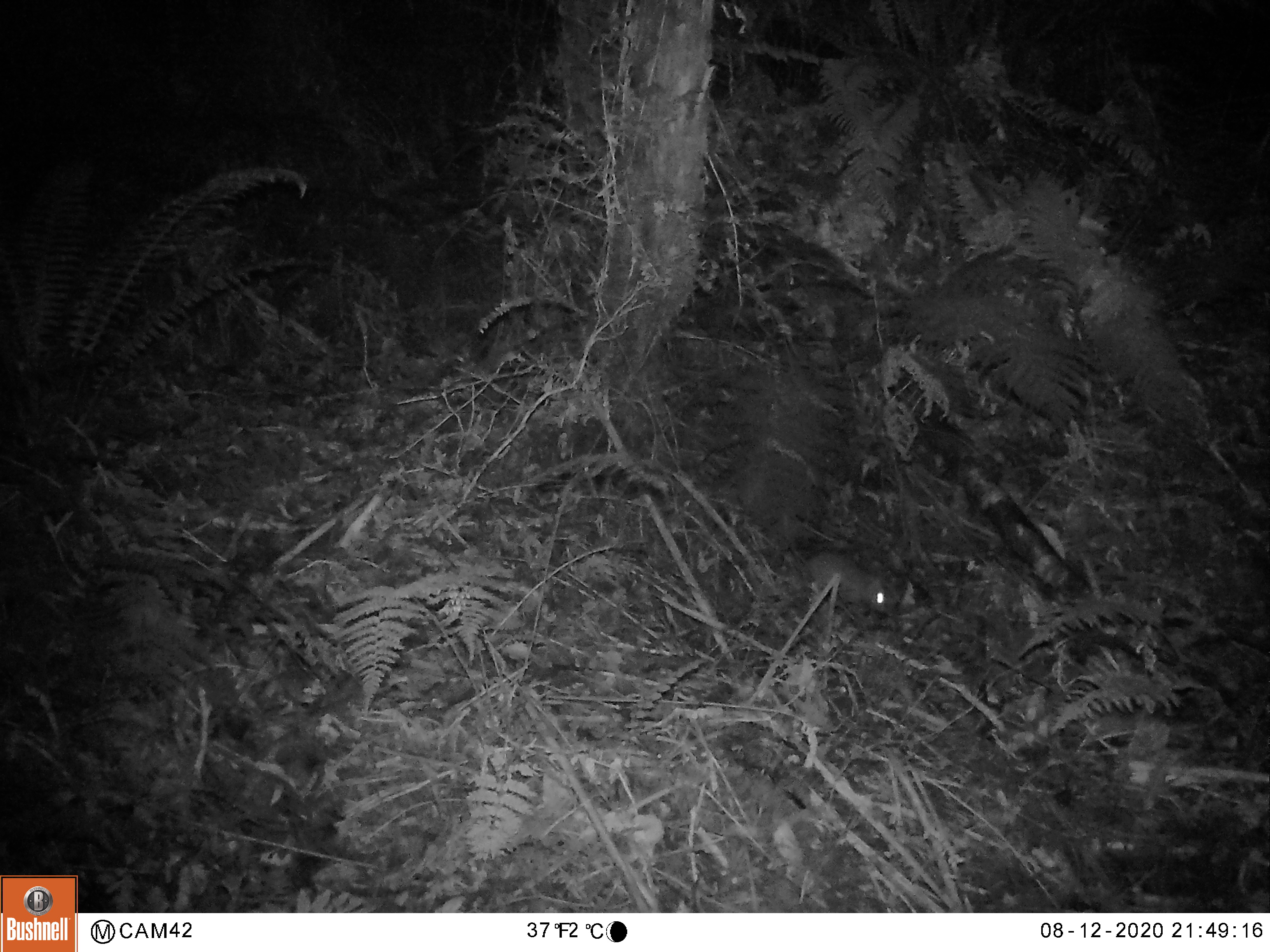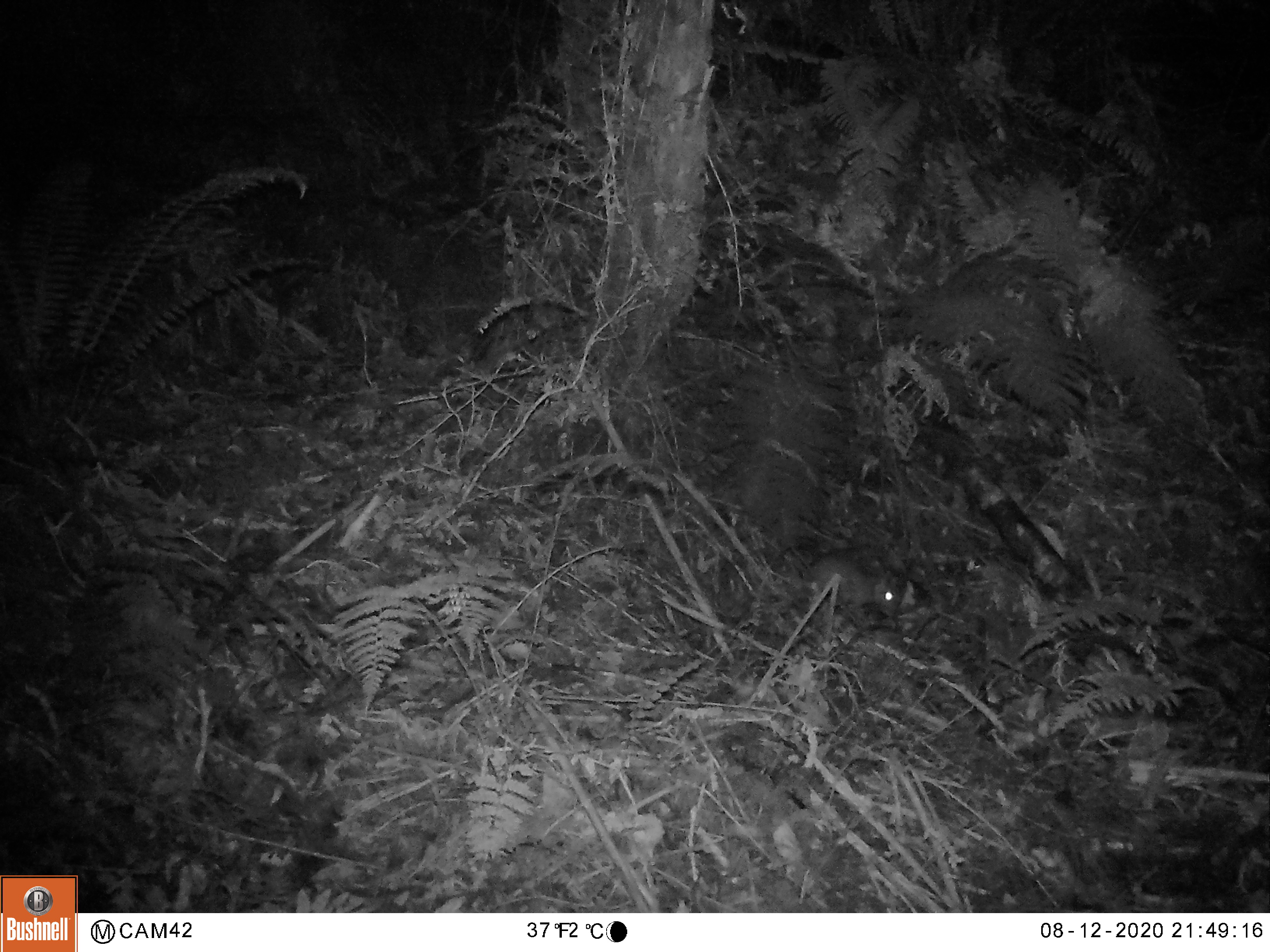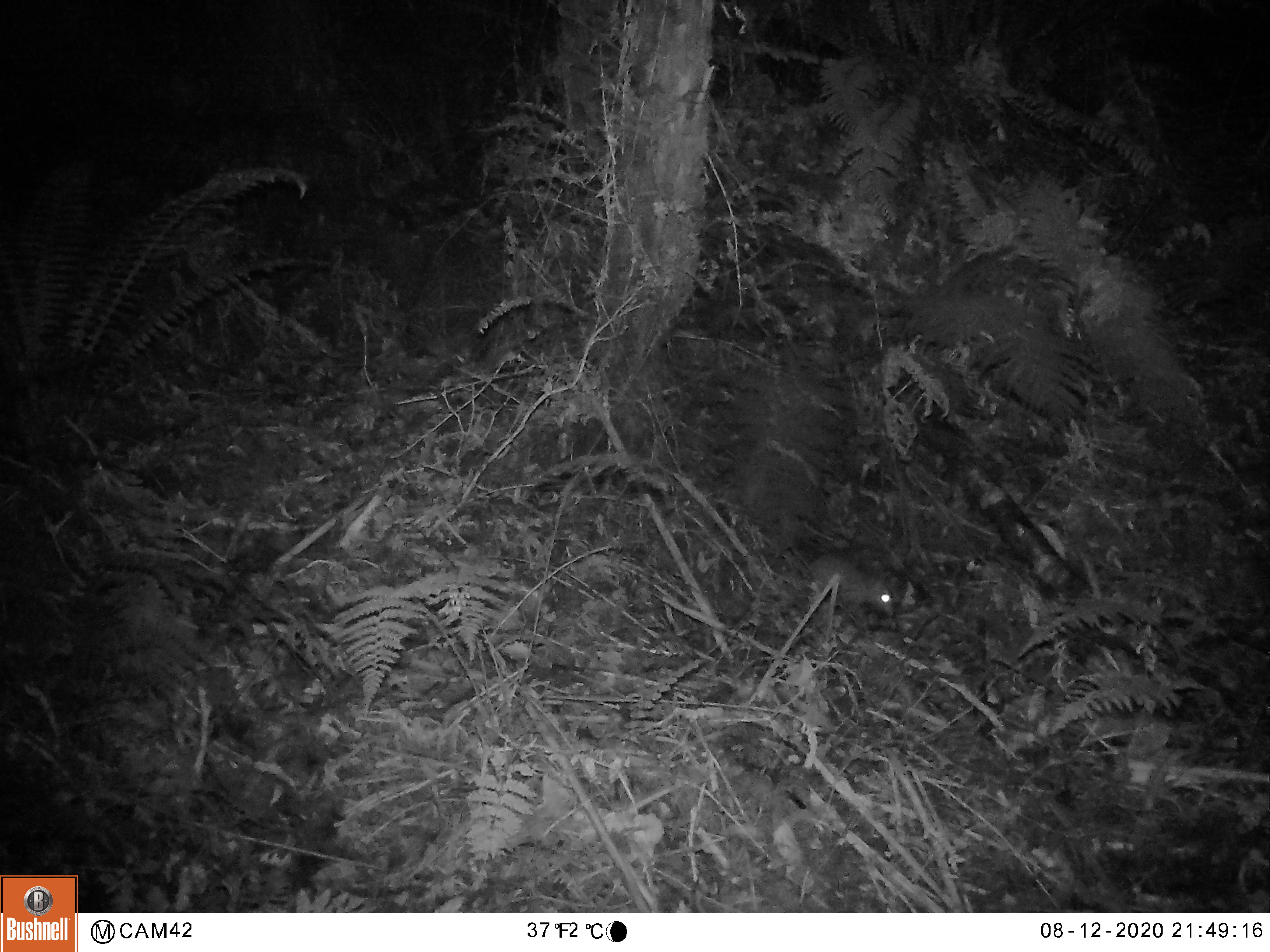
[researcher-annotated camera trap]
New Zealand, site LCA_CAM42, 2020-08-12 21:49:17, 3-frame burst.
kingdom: Animalia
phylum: Chordata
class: Mammalia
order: Rodentia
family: Muridae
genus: Rattus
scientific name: Rattus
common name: rat